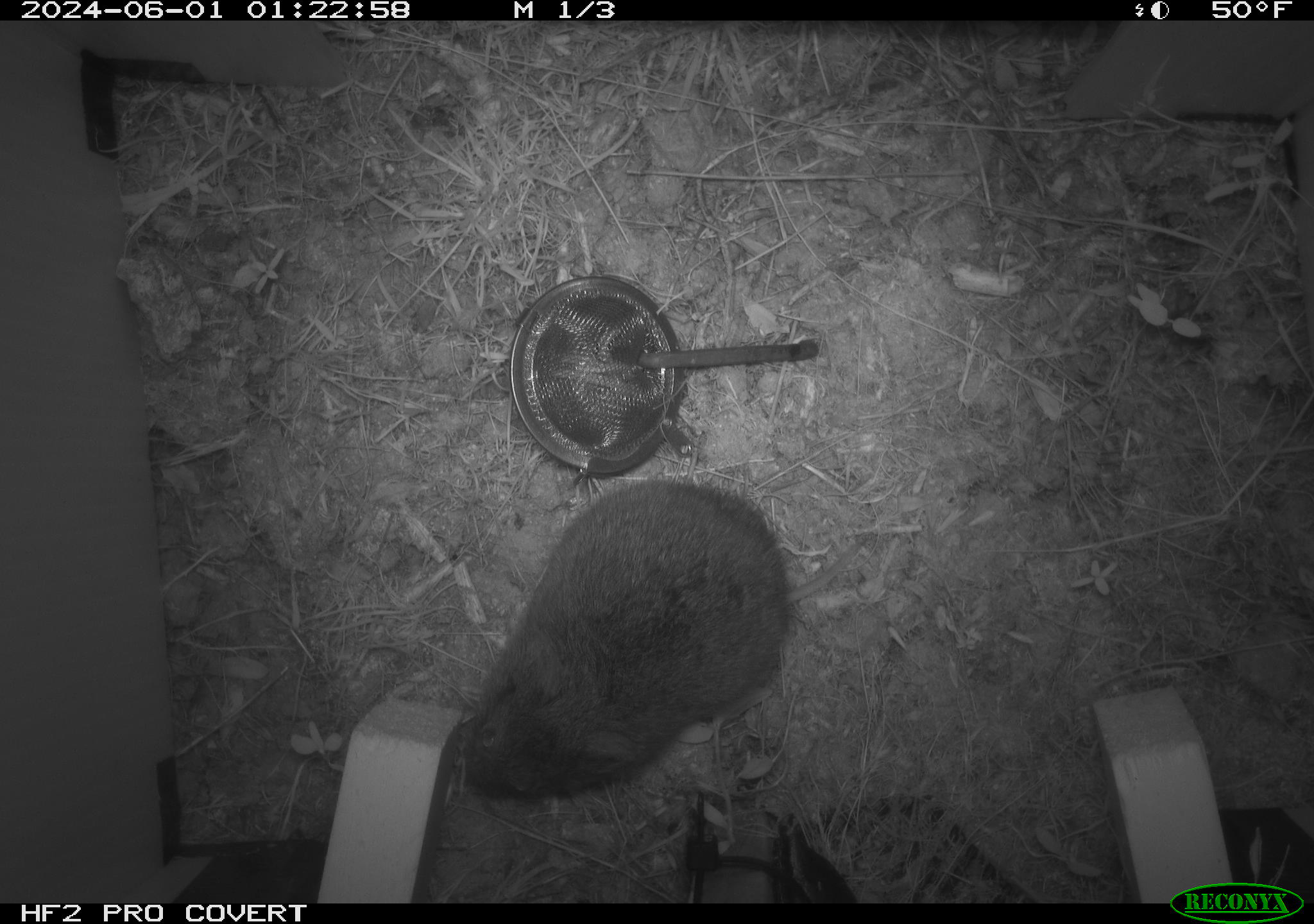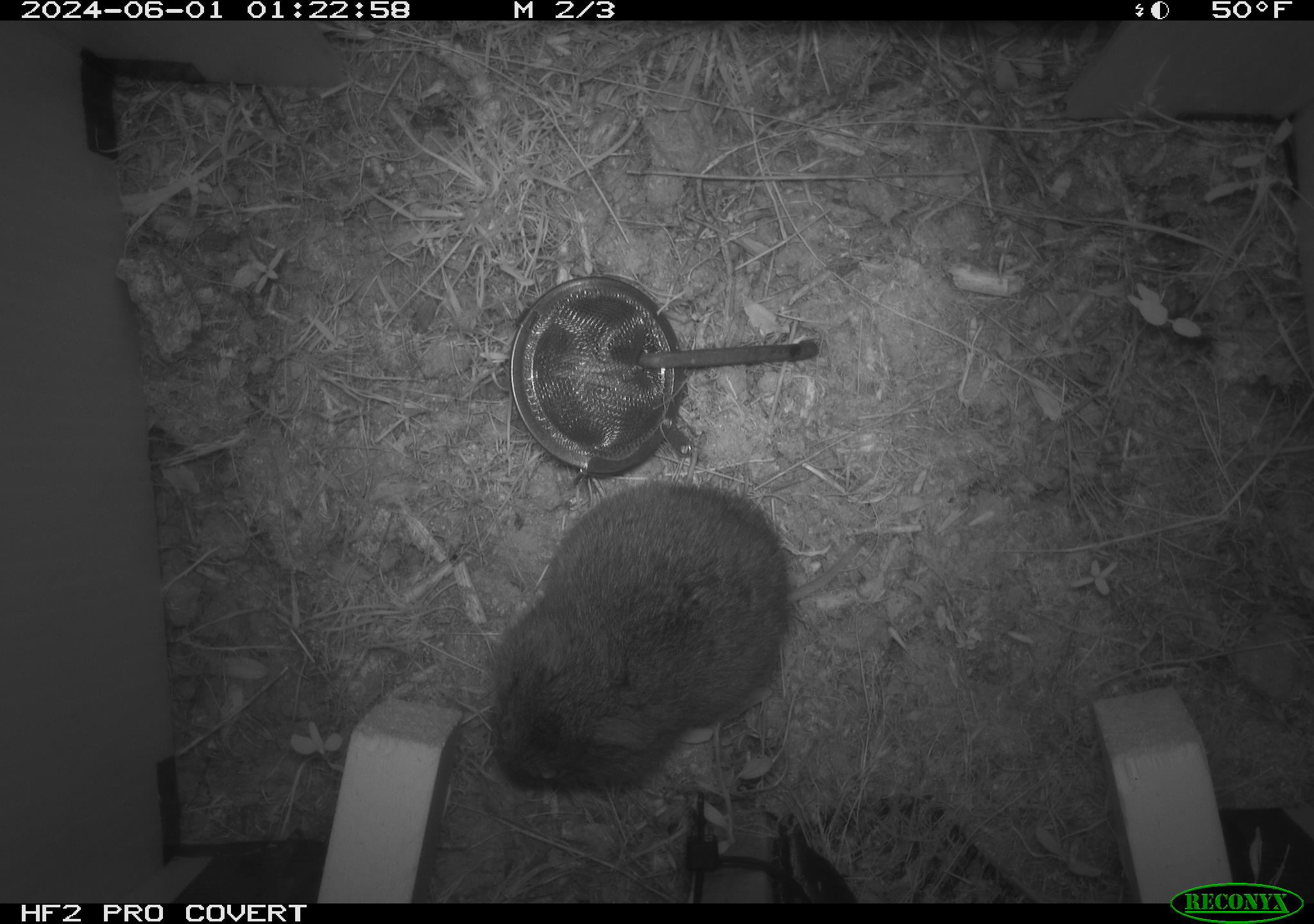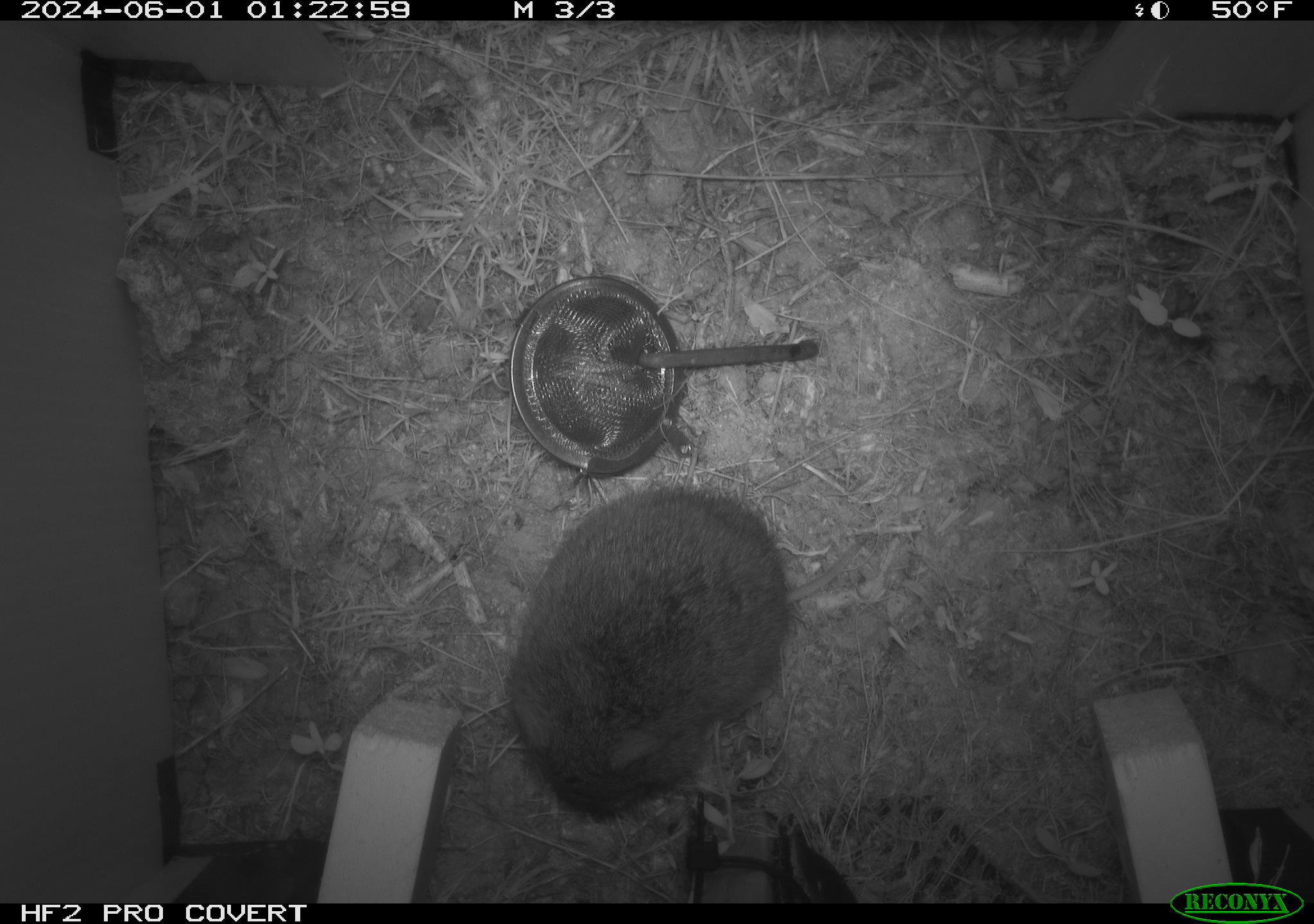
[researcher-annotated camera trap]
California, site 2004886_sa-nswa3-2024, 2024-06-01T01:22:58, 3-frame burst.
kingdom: Animalia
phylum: Chordata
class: Mammalia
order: Rodentia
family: Cricetidae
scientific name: Arvicolinae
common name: voles, lemmings, and muskrats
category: arvicolinae subfamily